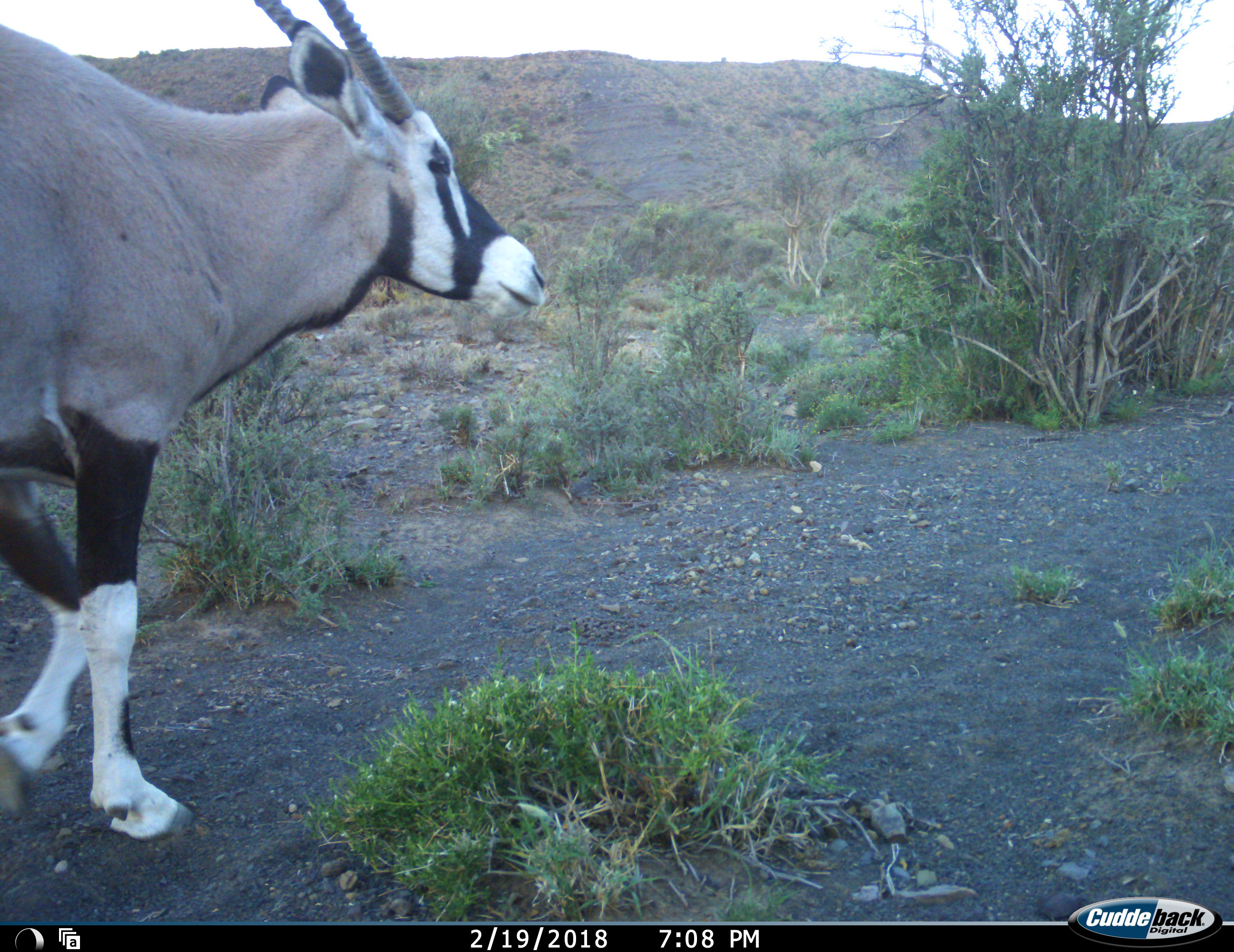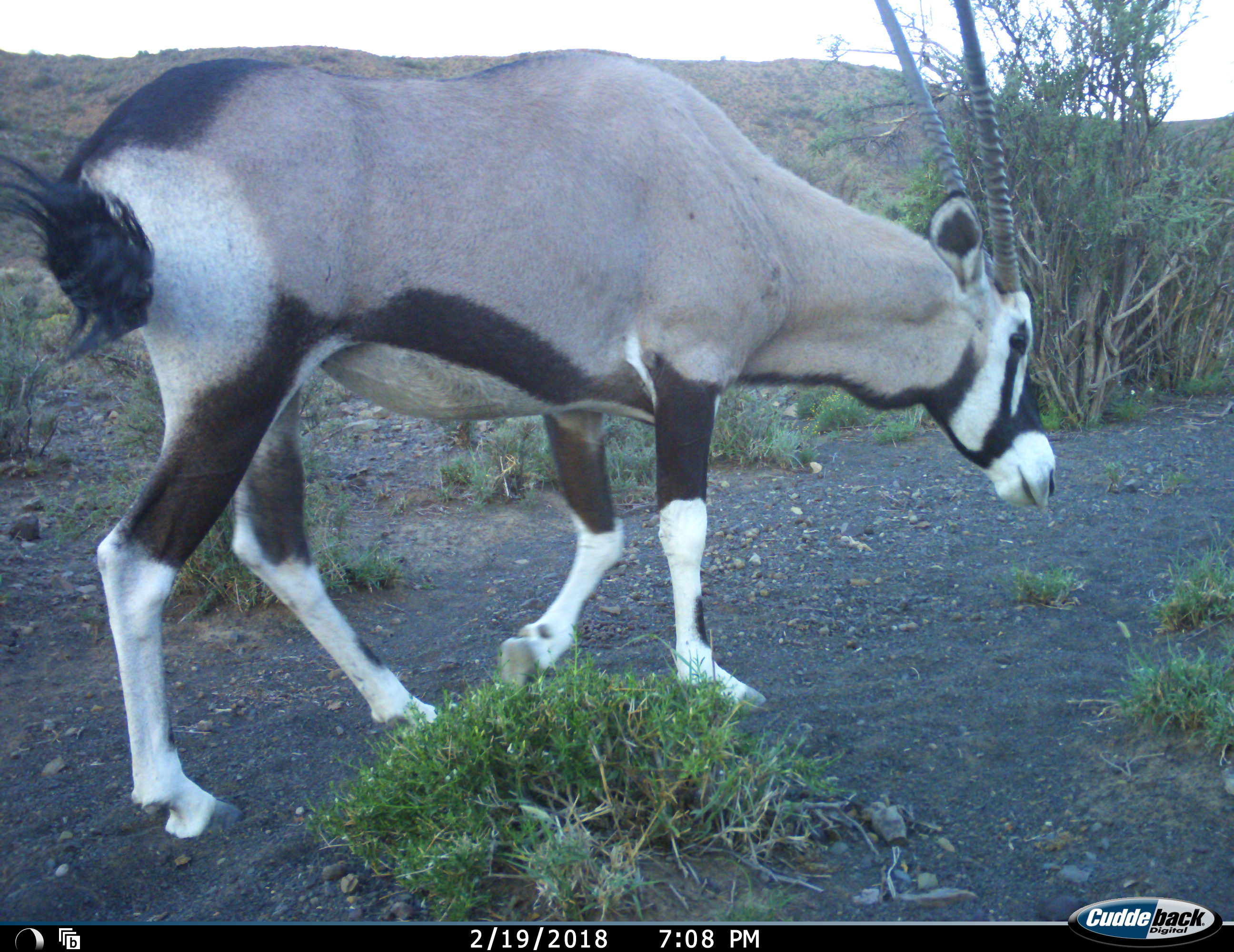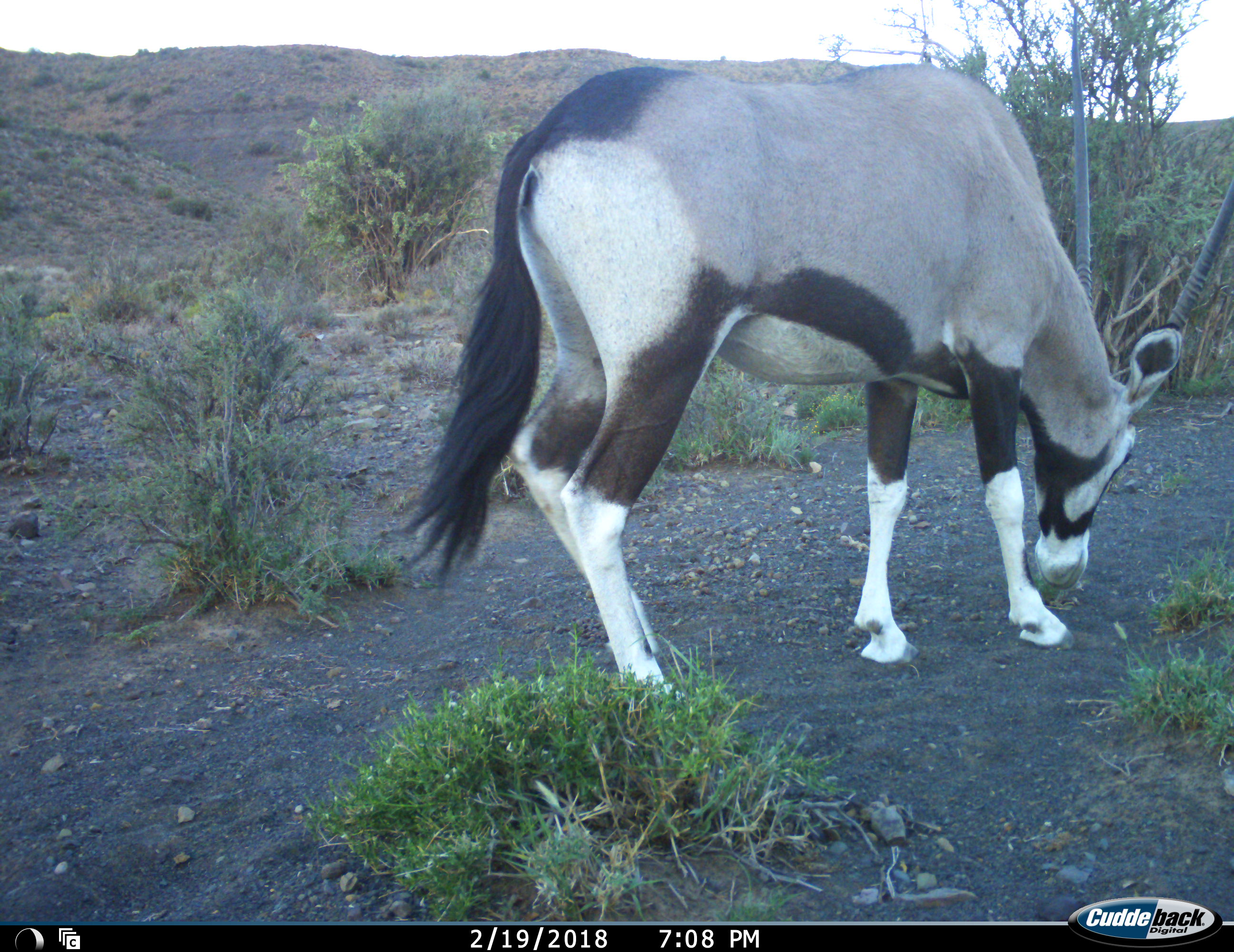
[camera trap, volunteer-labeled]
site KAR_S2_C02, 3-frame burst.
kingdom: Animalia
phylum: Chordata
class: Mammalia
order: Artiodactyla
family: Bovidae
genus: Oryx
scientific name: Oryx gazella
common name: gemsbok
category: oryx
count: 1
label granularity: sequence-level